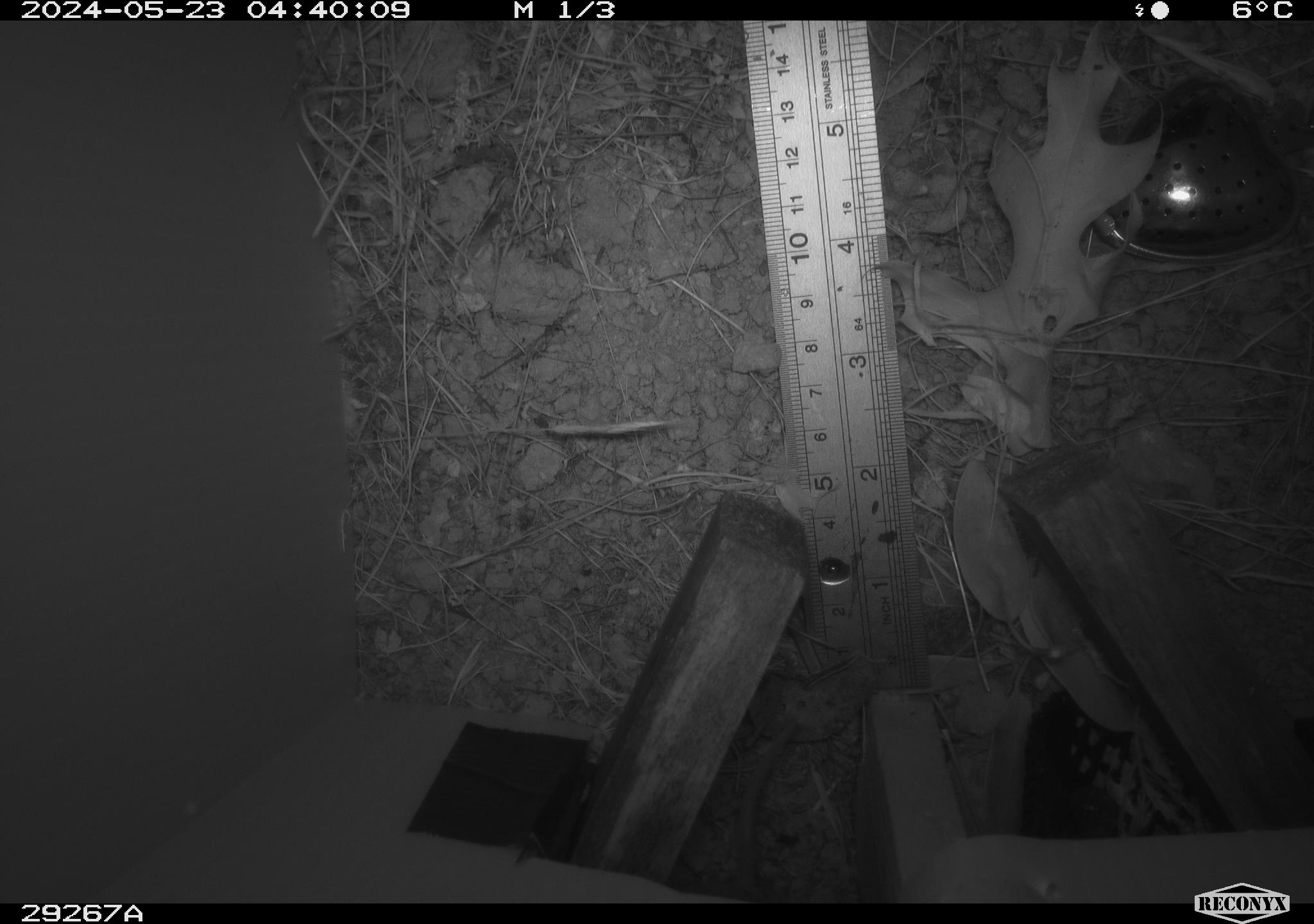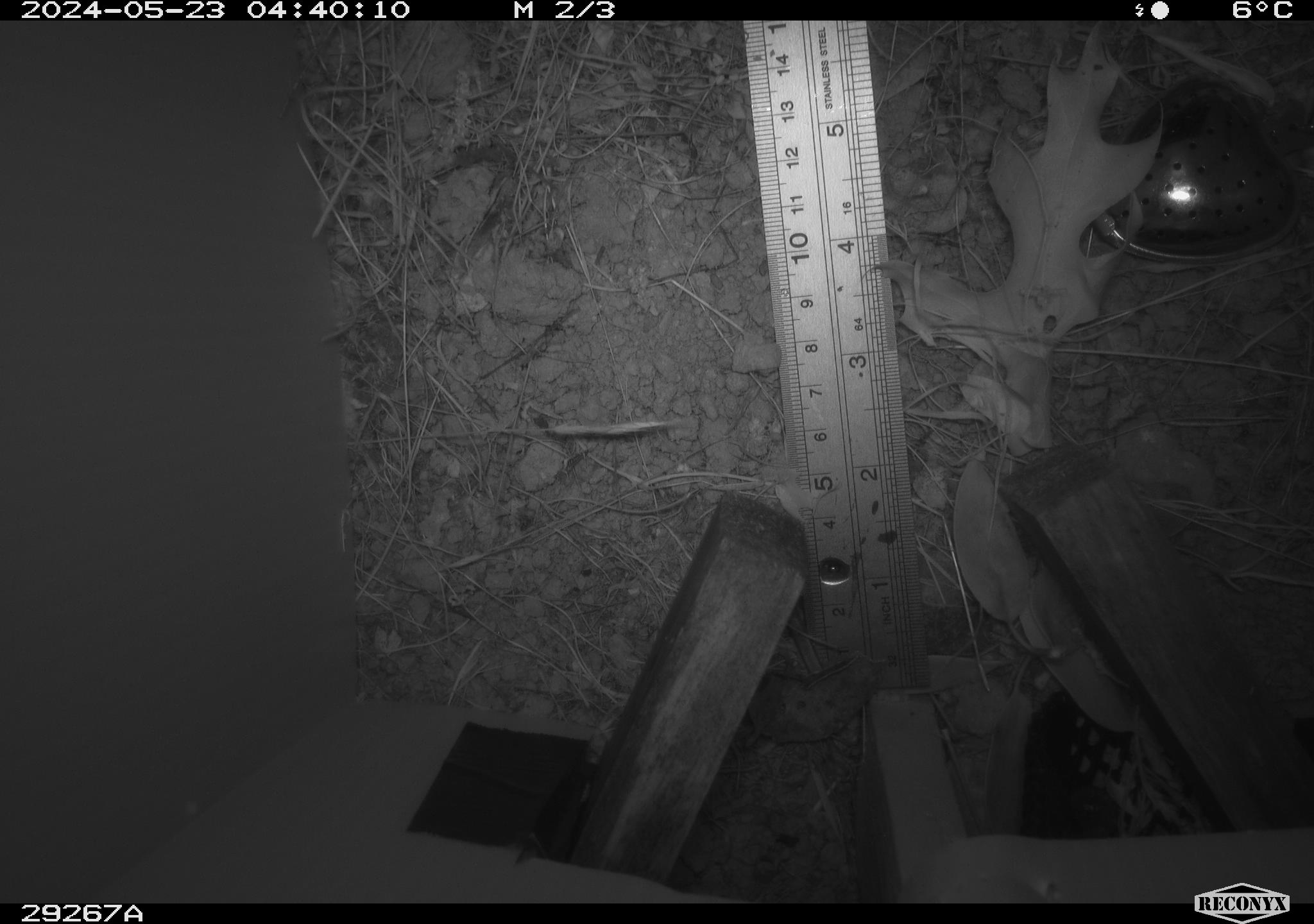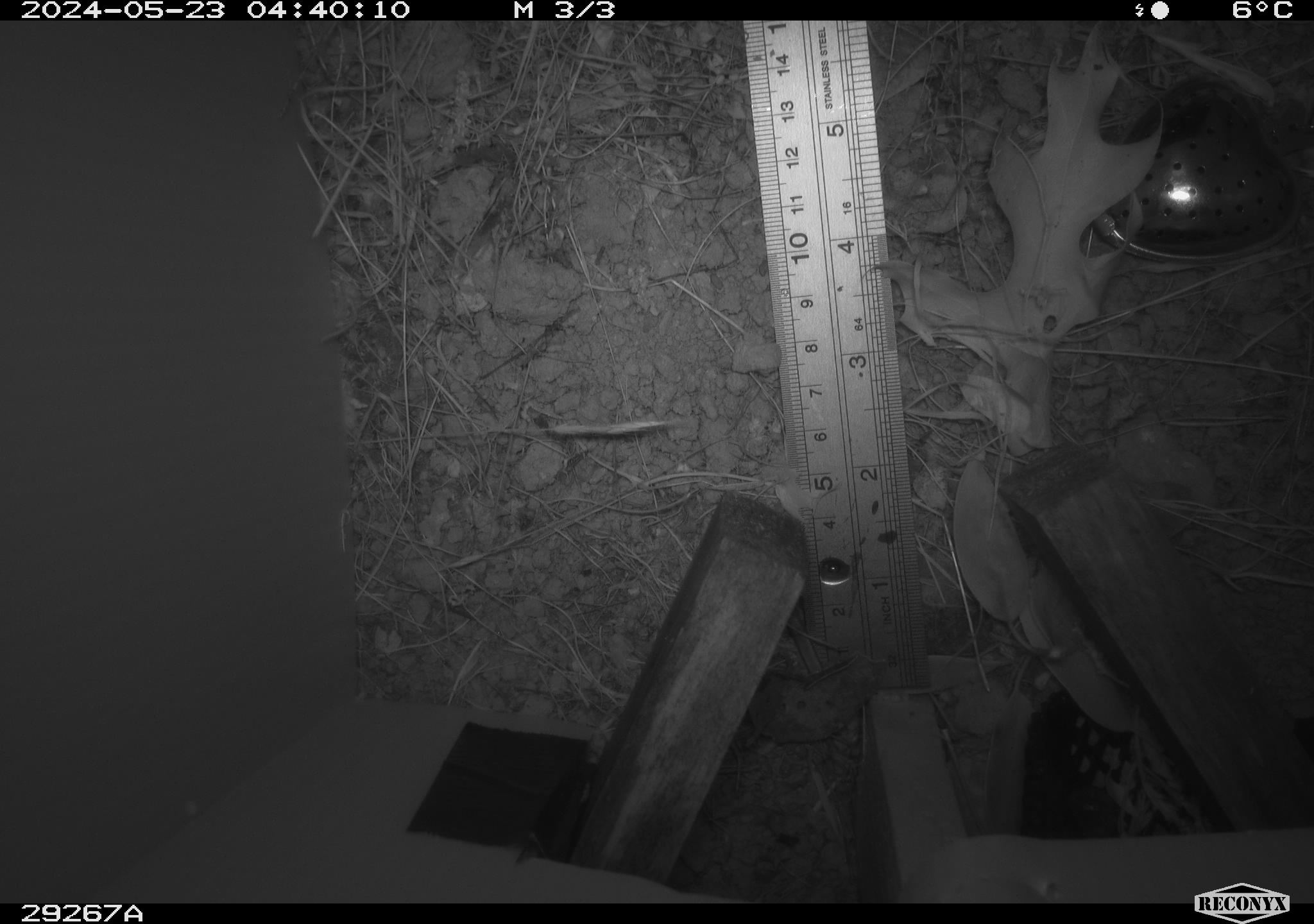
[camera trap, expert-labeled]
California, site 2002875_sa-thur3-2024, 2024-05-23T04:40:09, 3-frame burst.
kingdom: Animalia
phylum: Chordata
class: Mammalia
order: Rodentia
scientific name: Rodentia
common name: mouse species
Mouse species (Rodentia).